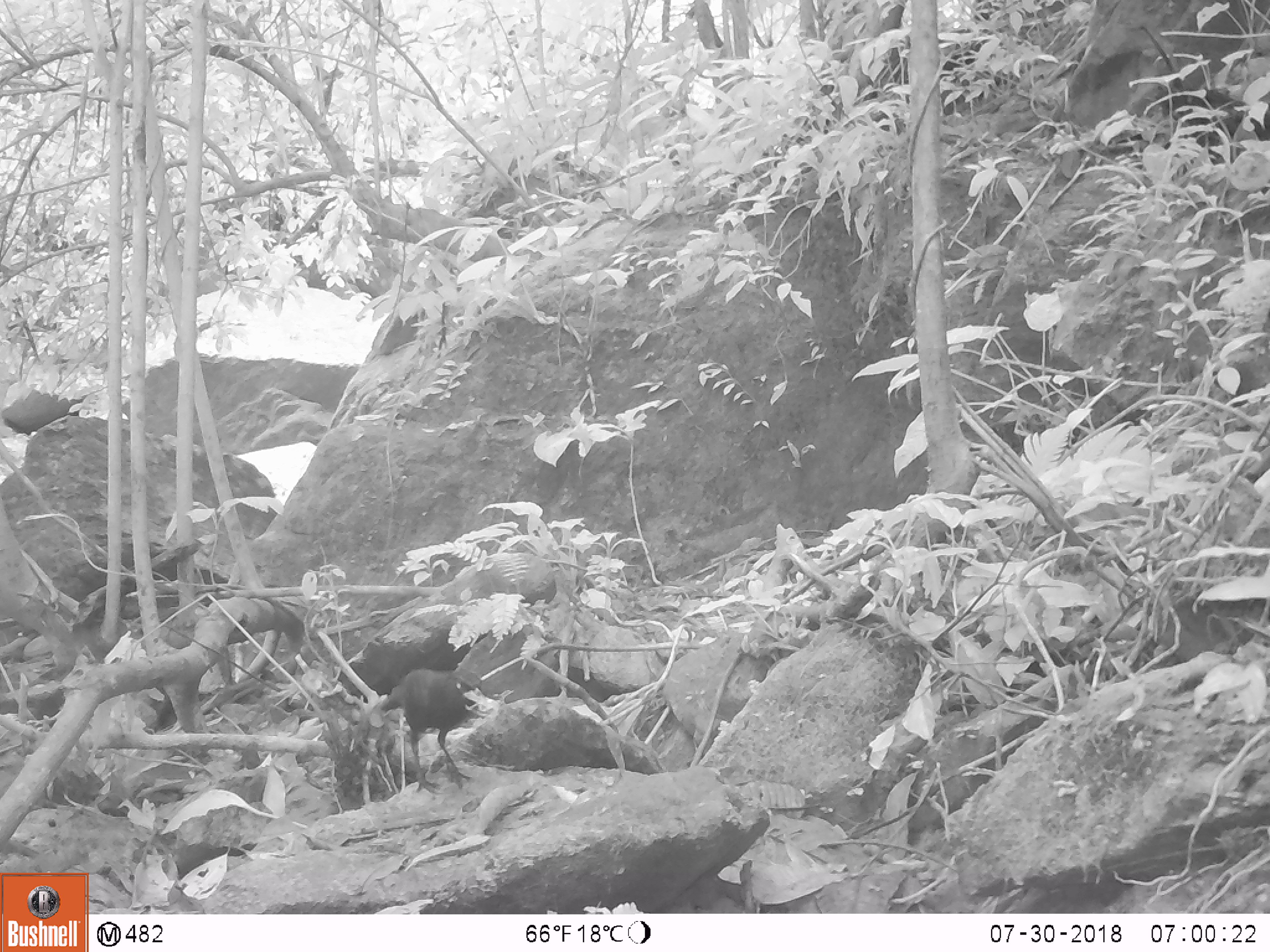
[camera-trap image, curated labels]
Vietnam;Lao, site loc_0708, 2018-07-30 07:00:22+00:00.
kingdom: Animalia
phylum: Chordata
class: Aves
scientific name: Aves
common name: bird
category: unidentified bird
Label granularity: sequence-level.